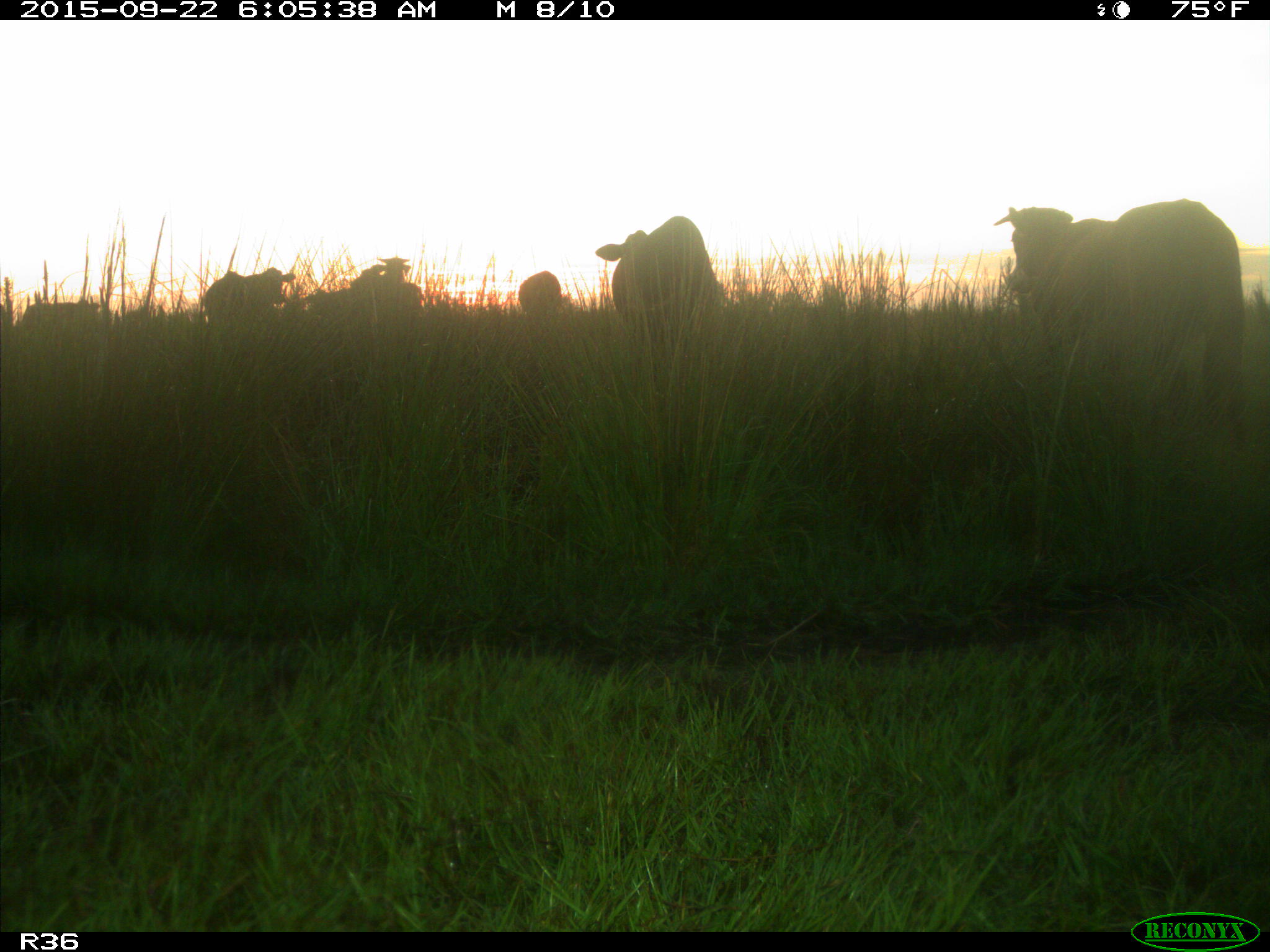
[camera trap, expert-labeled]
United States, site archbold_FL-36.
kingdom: Animalia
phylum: Chordata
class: Mammalia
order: Artiodactyla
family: Bovidae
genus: Bos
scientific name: Bos taurus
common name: domestic cow